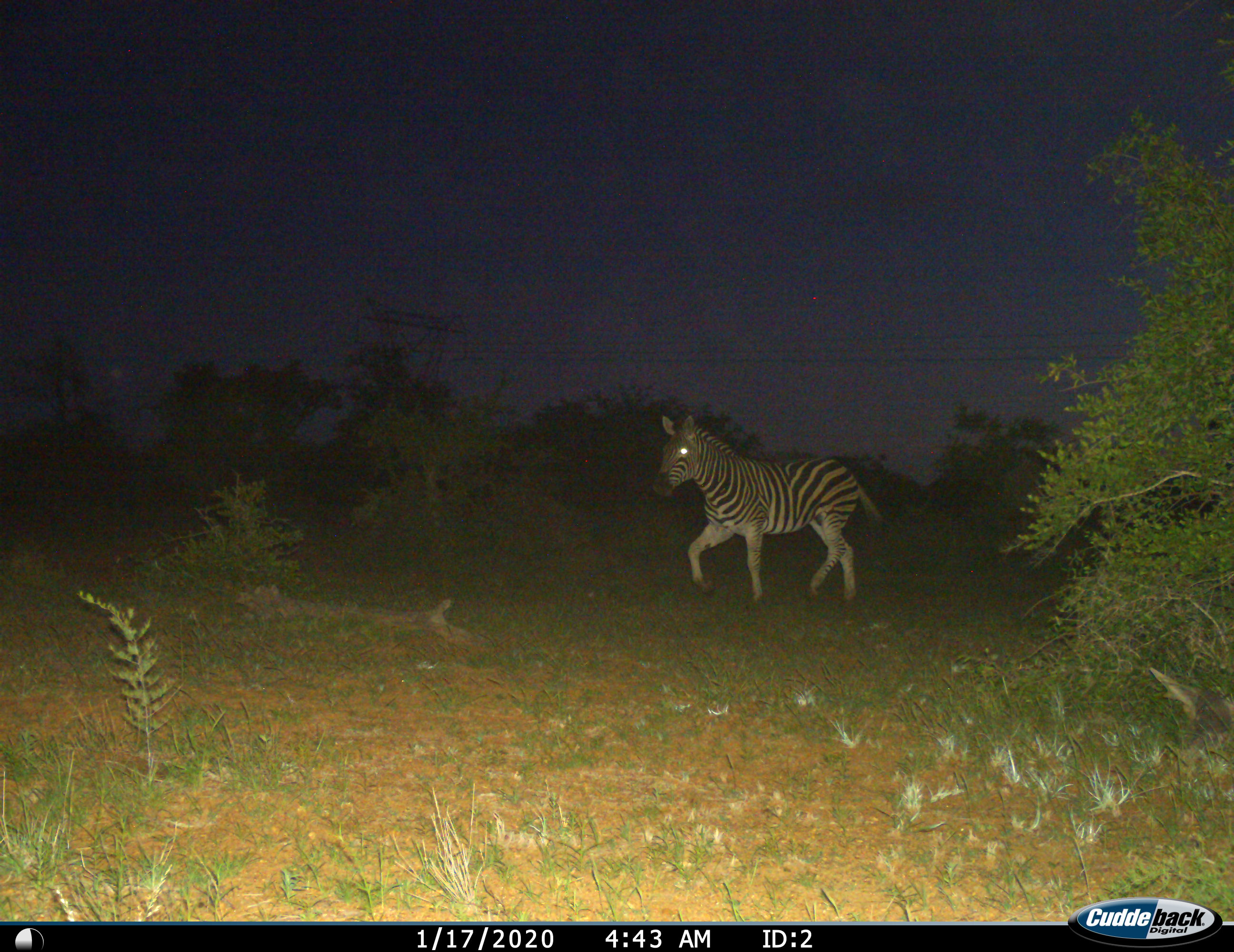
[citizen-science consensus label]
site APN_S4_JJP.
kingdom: Animalia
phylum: Chordata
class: Mammalia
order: Perissodactyla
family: Equidae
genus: Equus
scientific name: Equus quagga burchellii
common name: burchell's zebra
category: zebraburchells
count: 1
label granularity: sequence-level